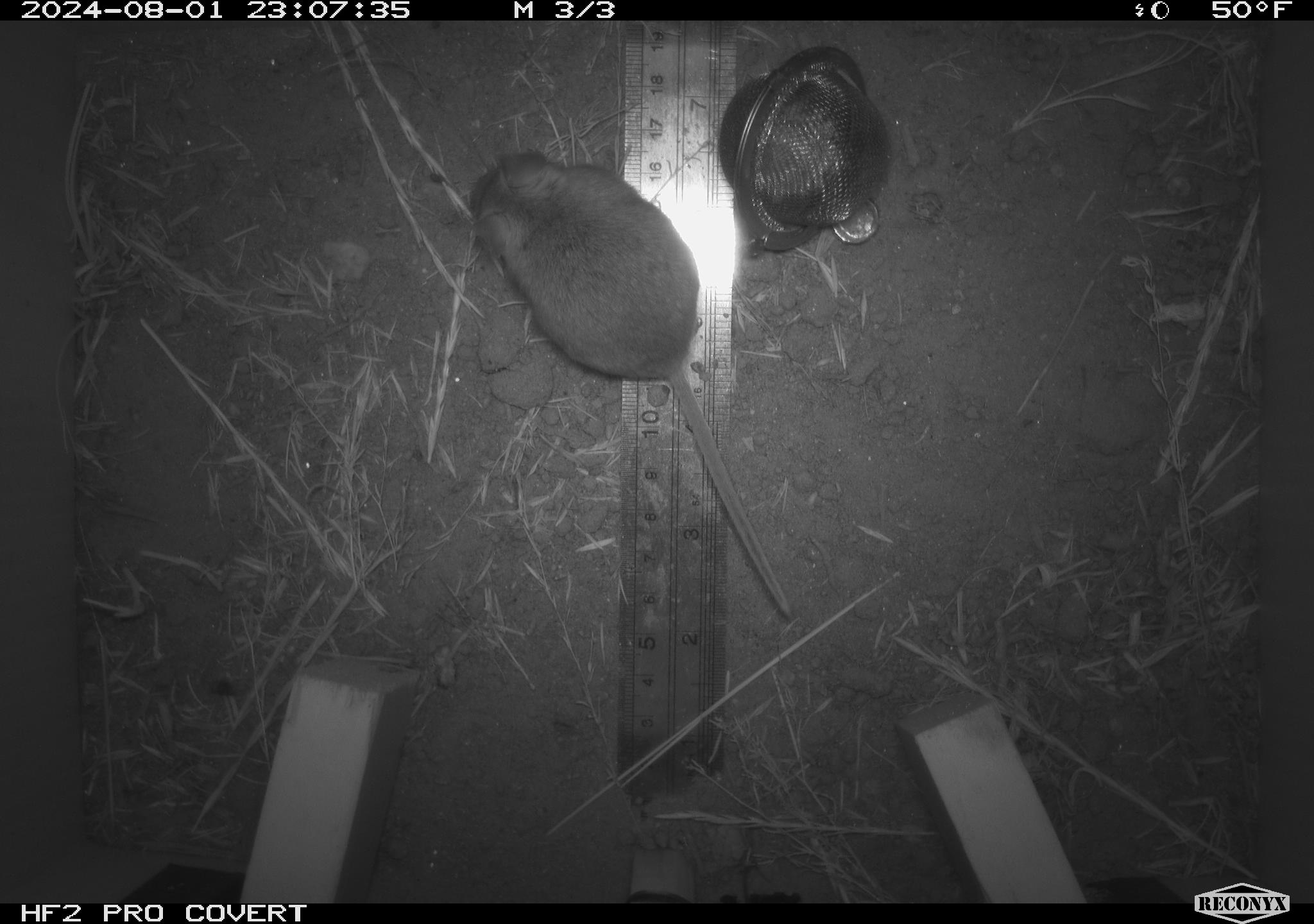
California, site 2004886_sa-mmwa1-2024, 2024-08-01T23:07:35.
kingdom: Animalia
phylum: Chordata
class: Mammalia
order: Rodentia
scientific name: Rodentia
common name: mouse species